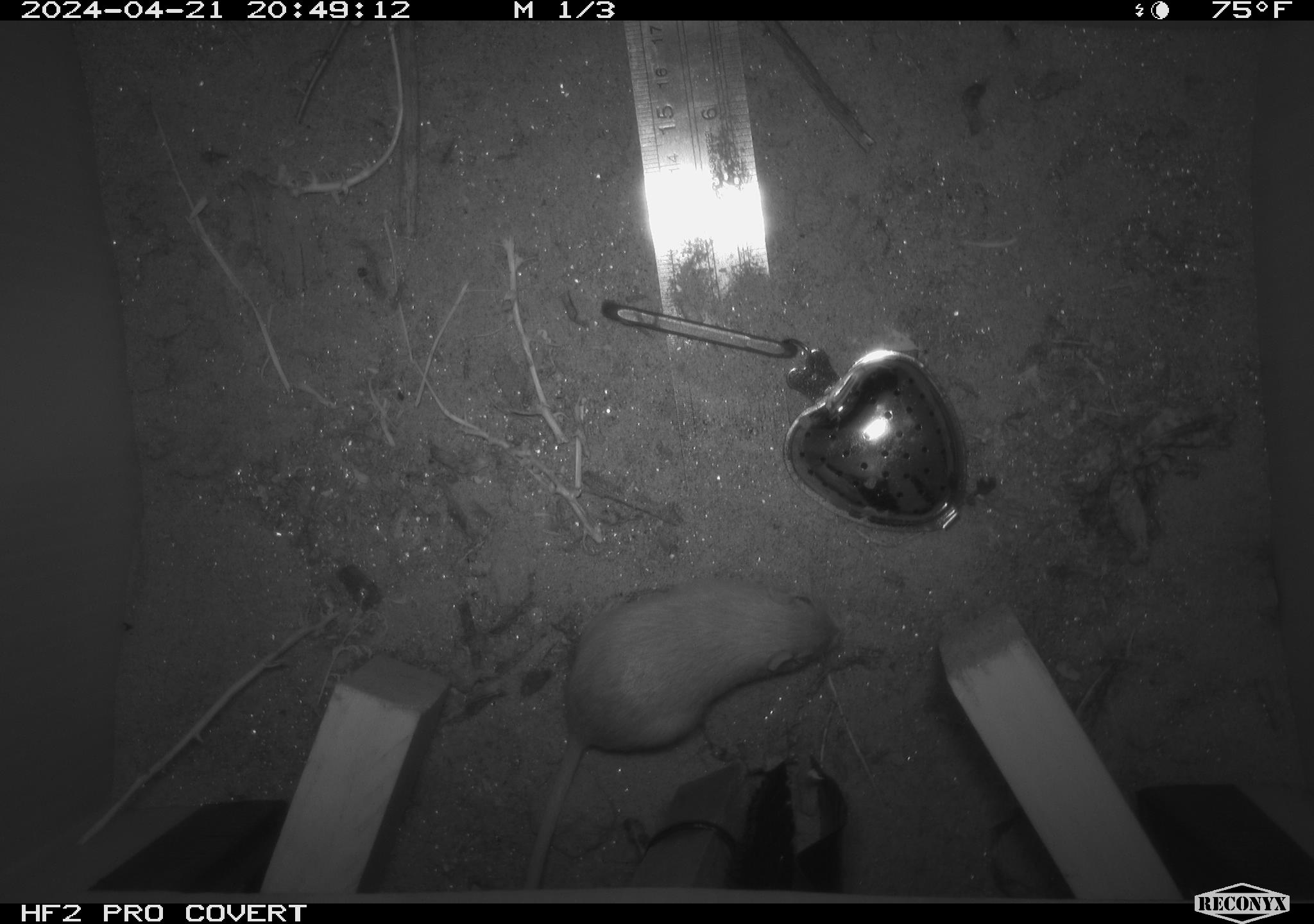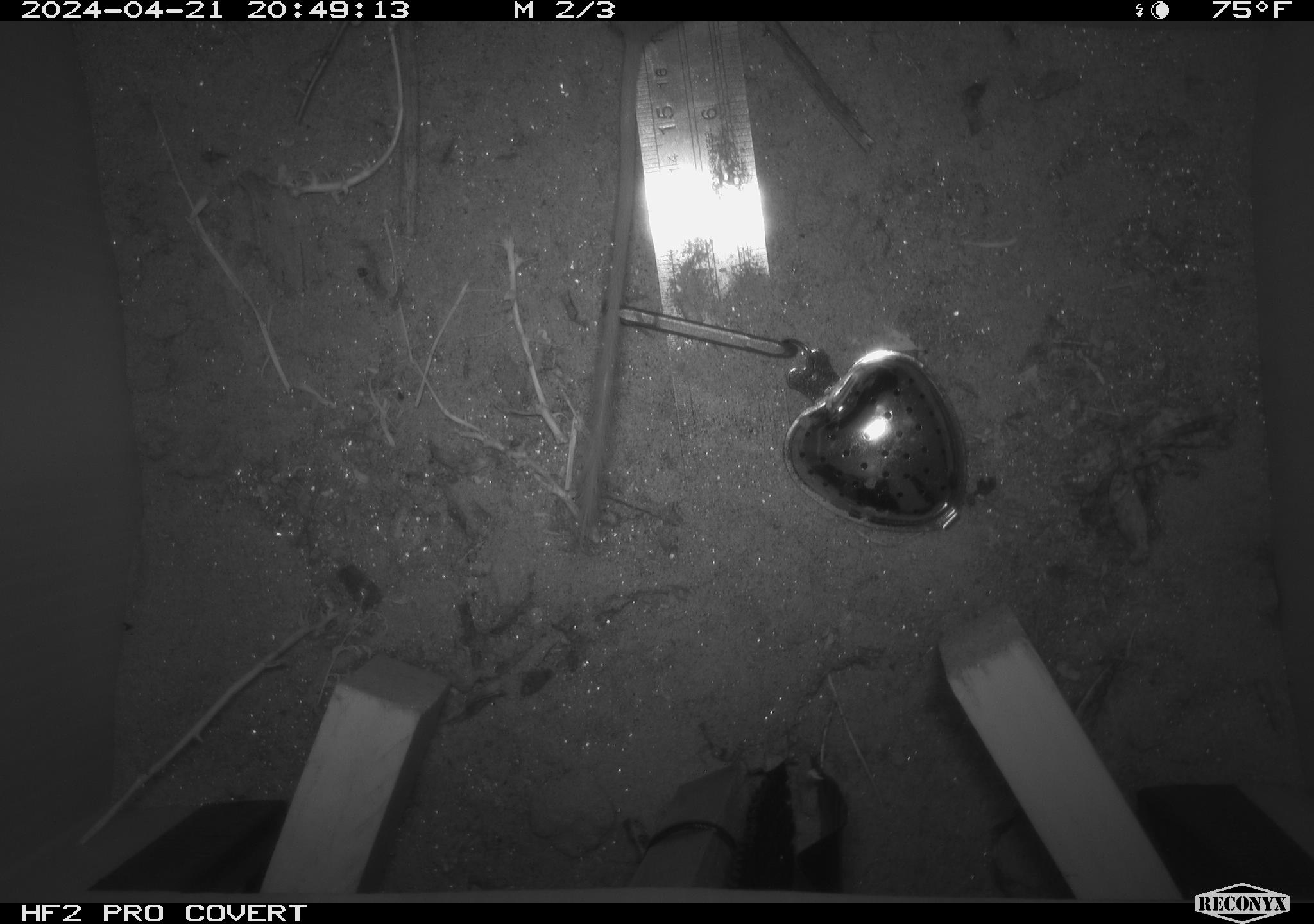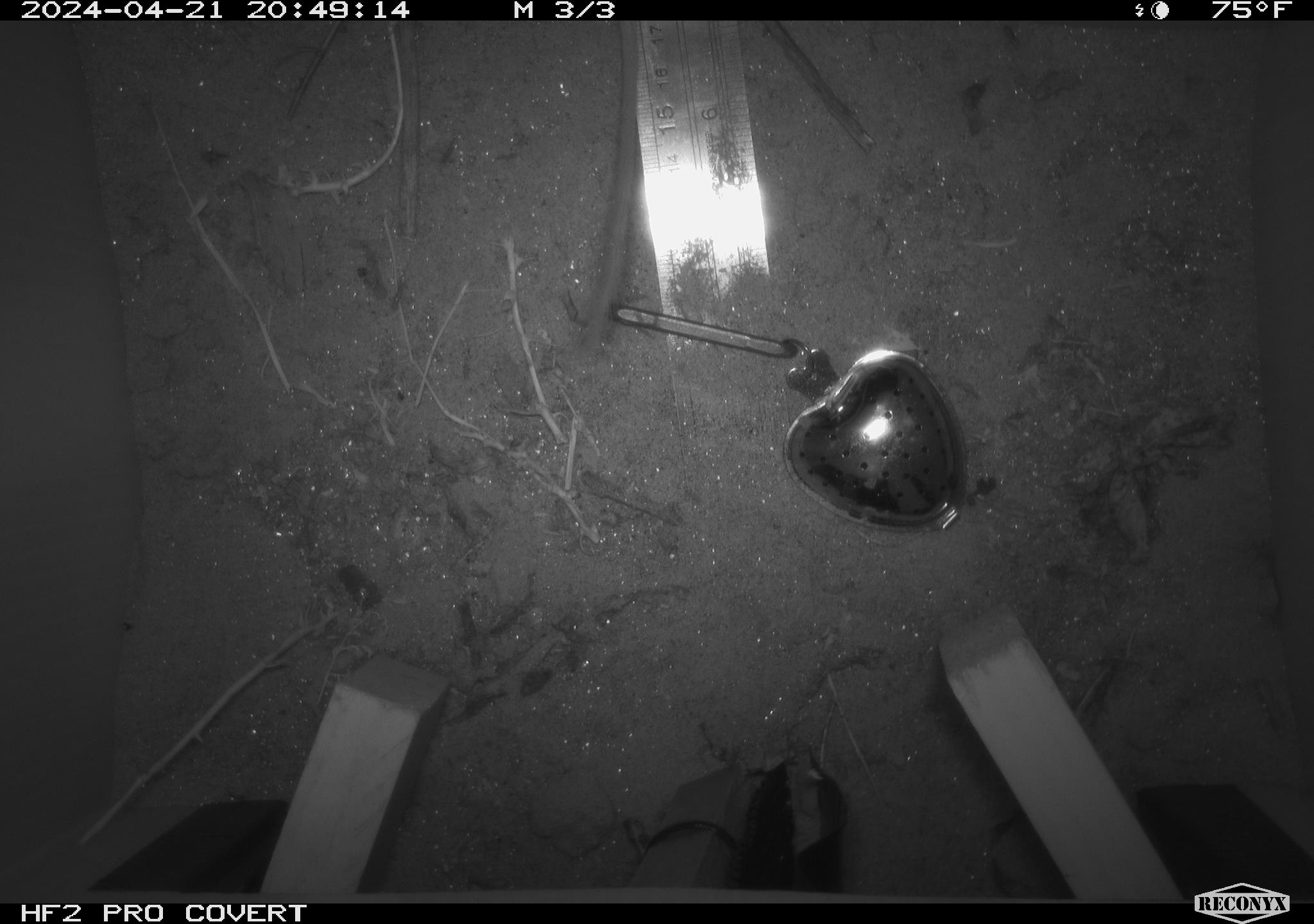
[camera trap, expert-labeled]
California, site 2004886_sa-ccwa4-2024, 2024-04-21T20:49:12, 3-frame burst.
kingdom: Animalia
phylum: Chordata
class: Mammalia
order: Rodentia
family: Heteromyidae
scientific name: Heteromyidae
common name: kangaroo rats and pocket mice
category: heteromyidae family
Heteromyidae family (kangaroo rats and pocket mice) (Heteromyidae).